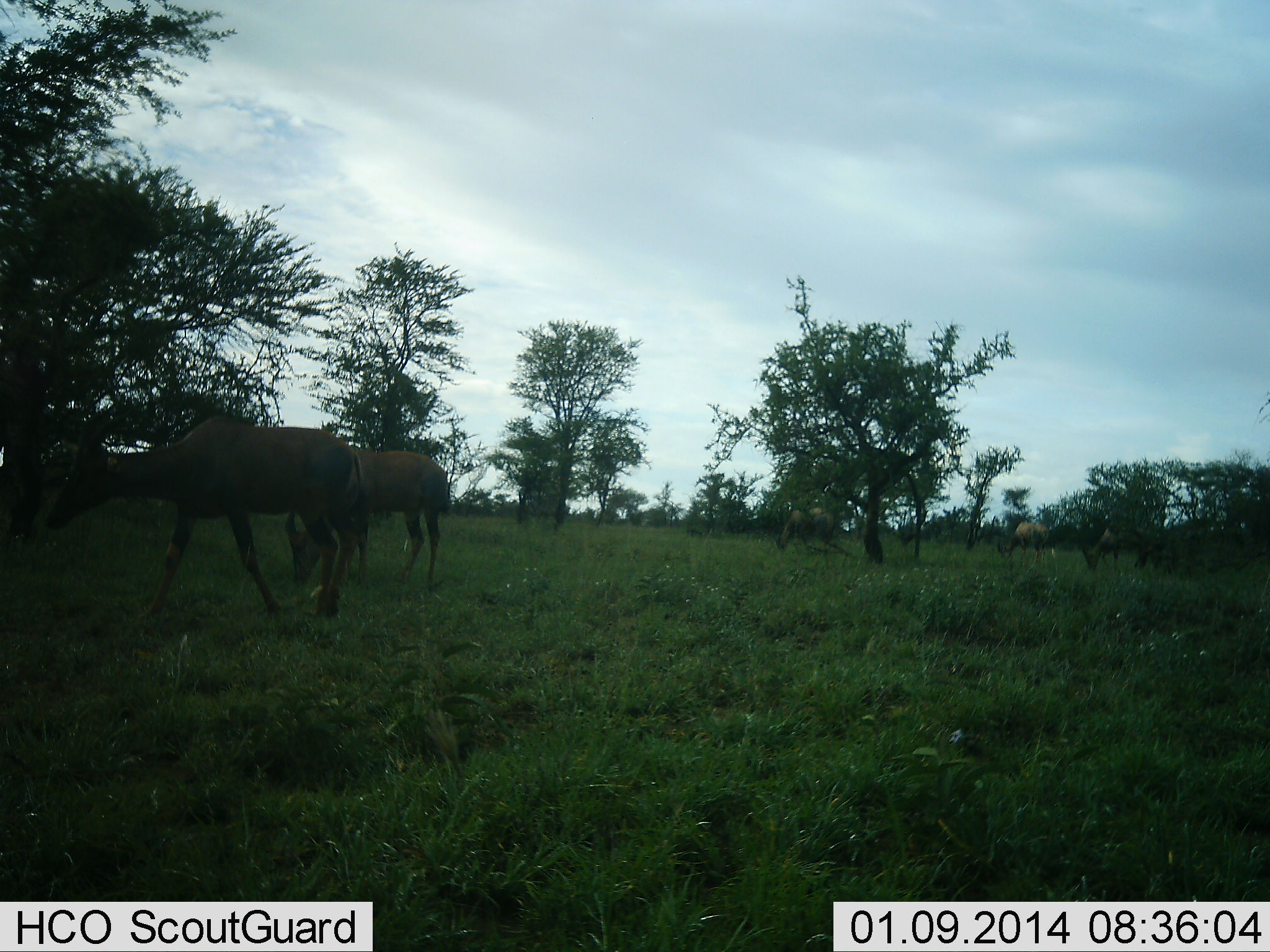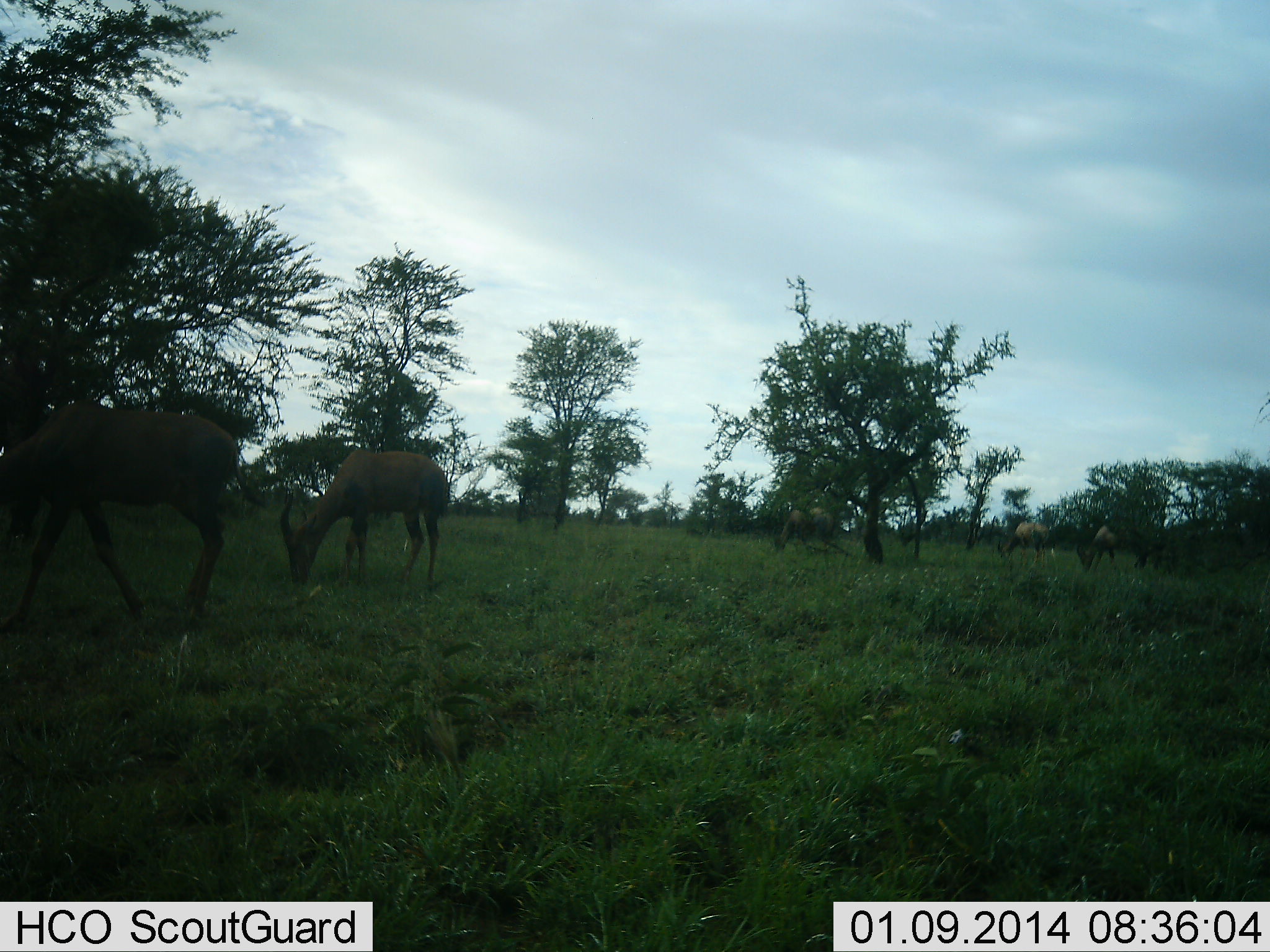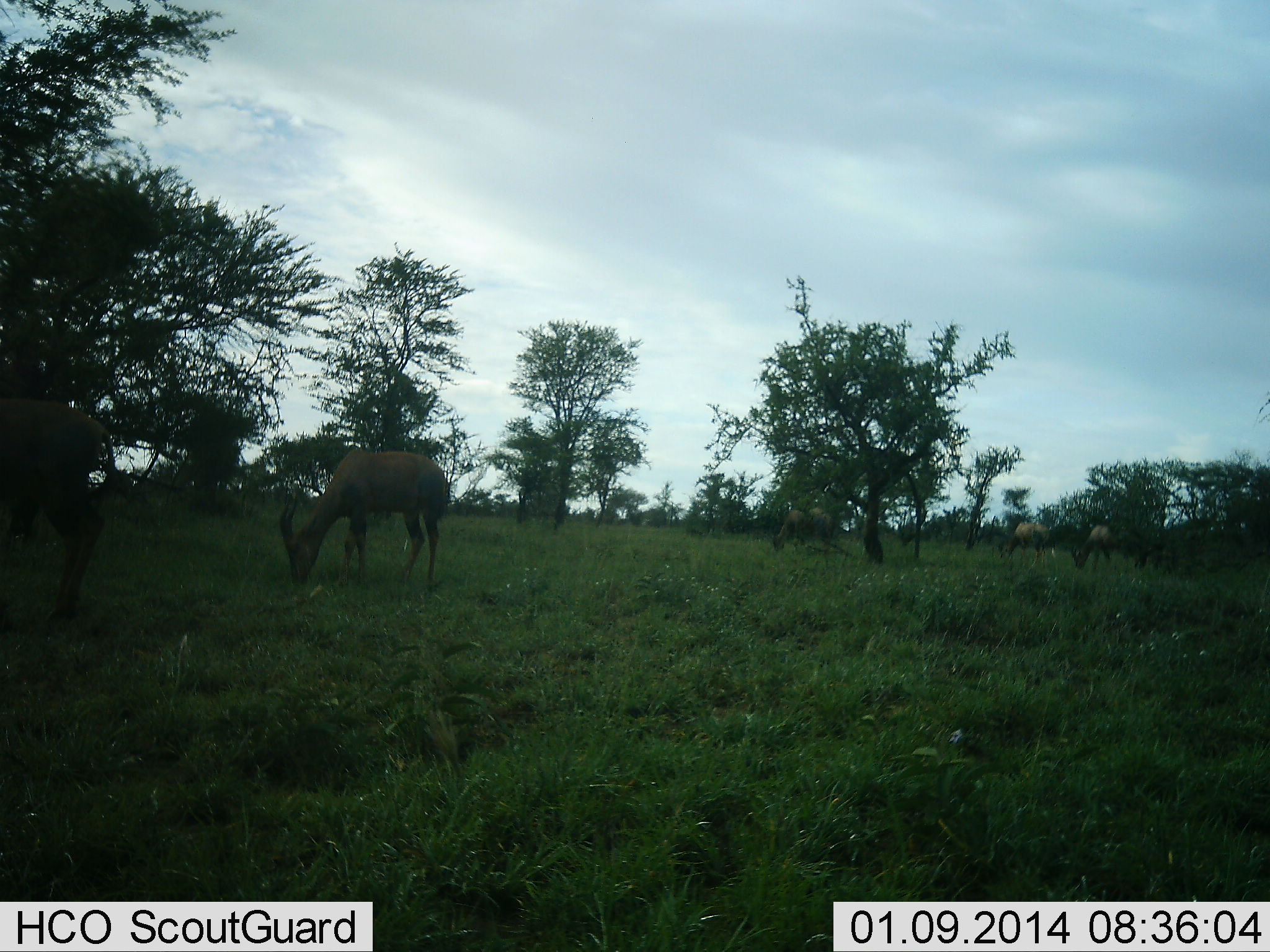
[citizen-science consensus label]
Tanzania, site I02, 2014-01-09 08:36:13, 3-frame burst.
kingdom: Animalia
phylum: Chordata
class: Mammalia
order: Artiodactyla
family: Bovidae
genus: Damaliscus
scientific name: Damaliscus lunatus jimela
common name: topi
Topi (Damaliscus lunatus jimela), count 5. Behavior (volunteer vote fractions): standing 30%, resting 0%, moving 60%, interacting 0%. Young present (vote fraction): 0%. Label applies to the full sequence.